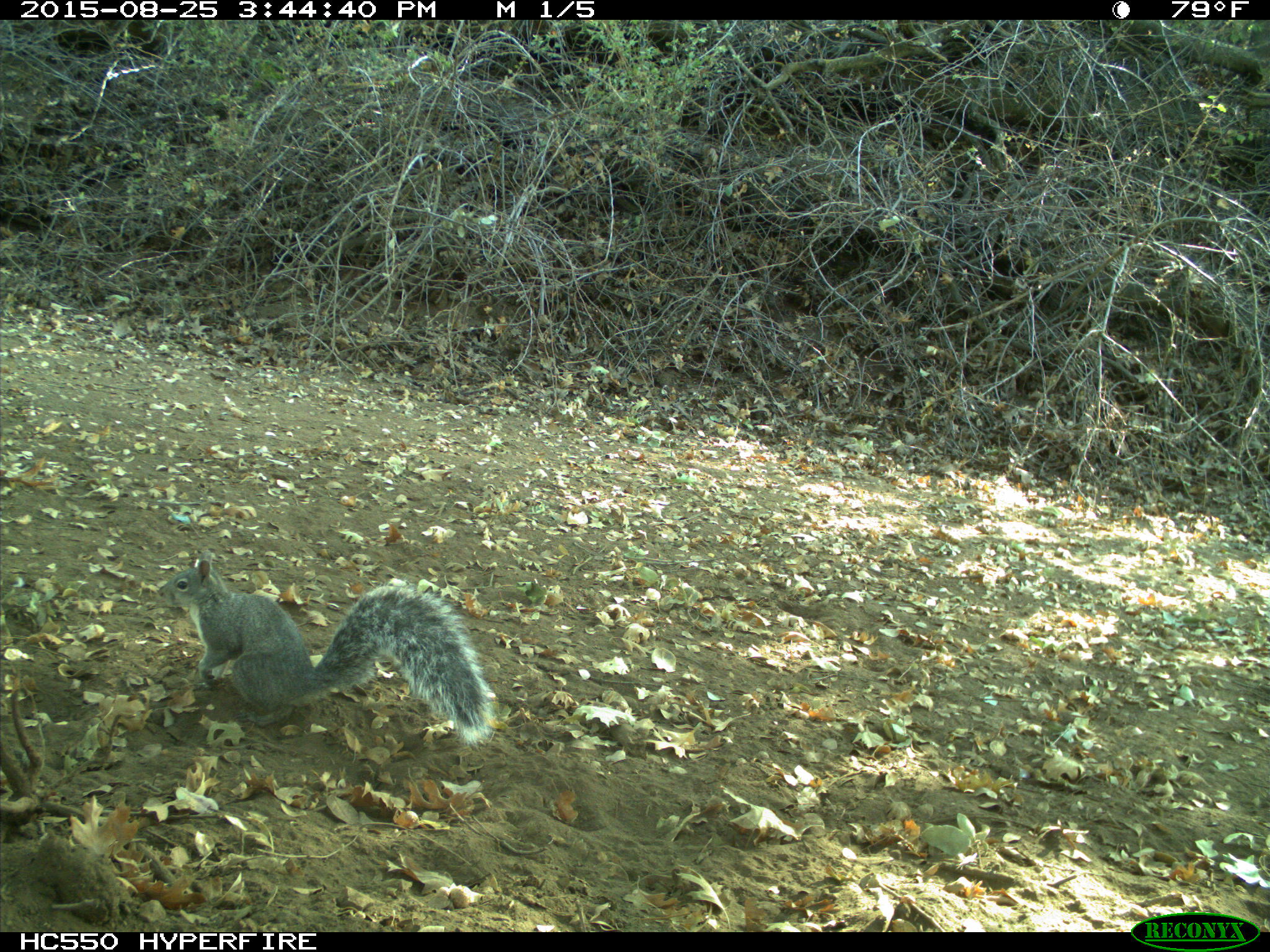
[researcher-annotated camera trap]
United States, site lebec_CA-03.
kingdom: Animalia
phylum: Chordata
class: Mammalia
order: Rodentia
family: Sciuridae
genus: Sciurus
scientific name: Sciurus carolinensis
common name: eastern gray squirrel